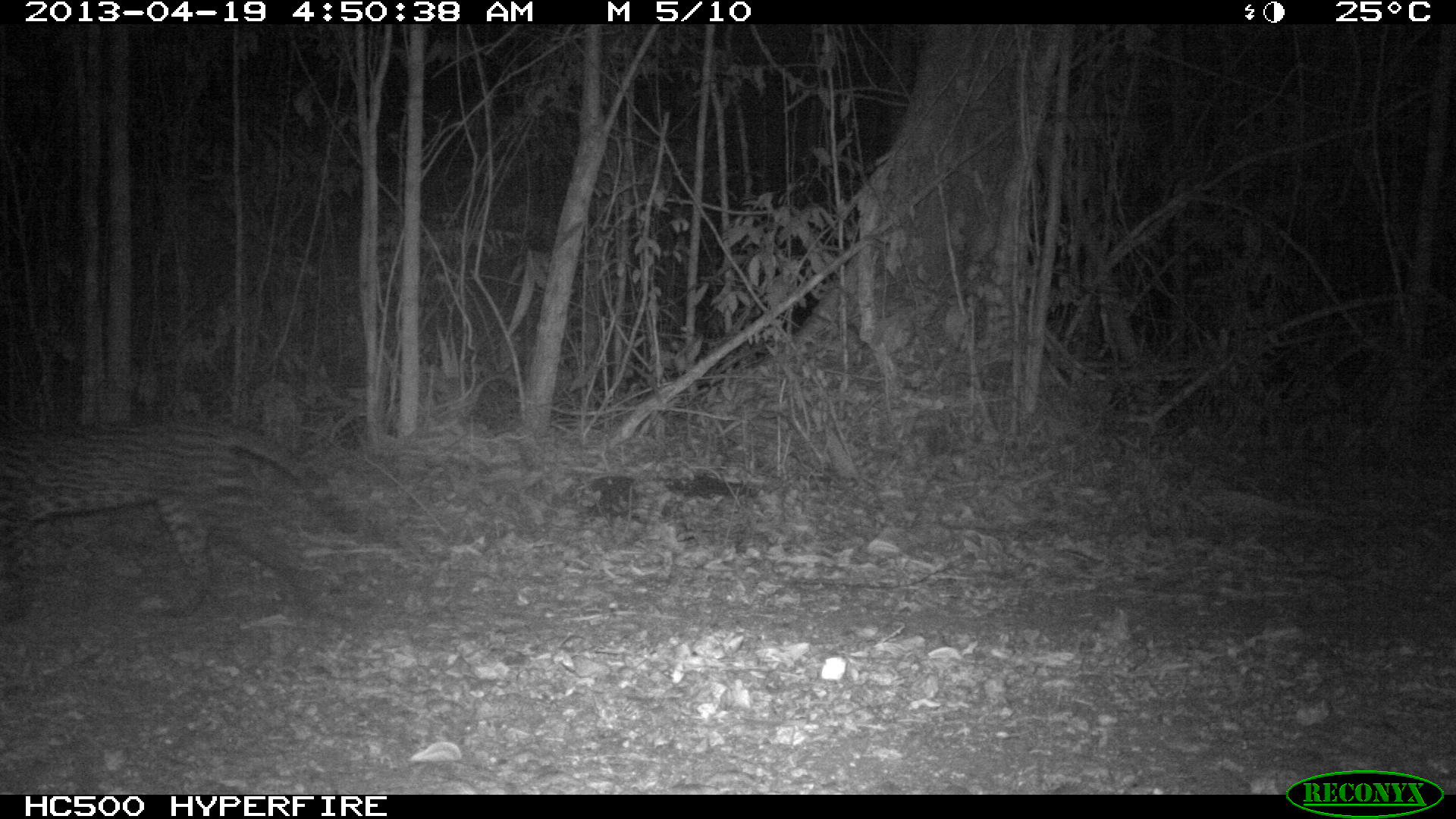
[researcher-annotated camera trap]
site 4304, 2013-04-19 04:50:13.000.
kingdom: Animalia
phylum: Chordata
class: Mammalia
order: Carnivora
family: Felidae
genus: Leopardus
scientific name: Leopardus pardalis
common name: ocelot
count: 1